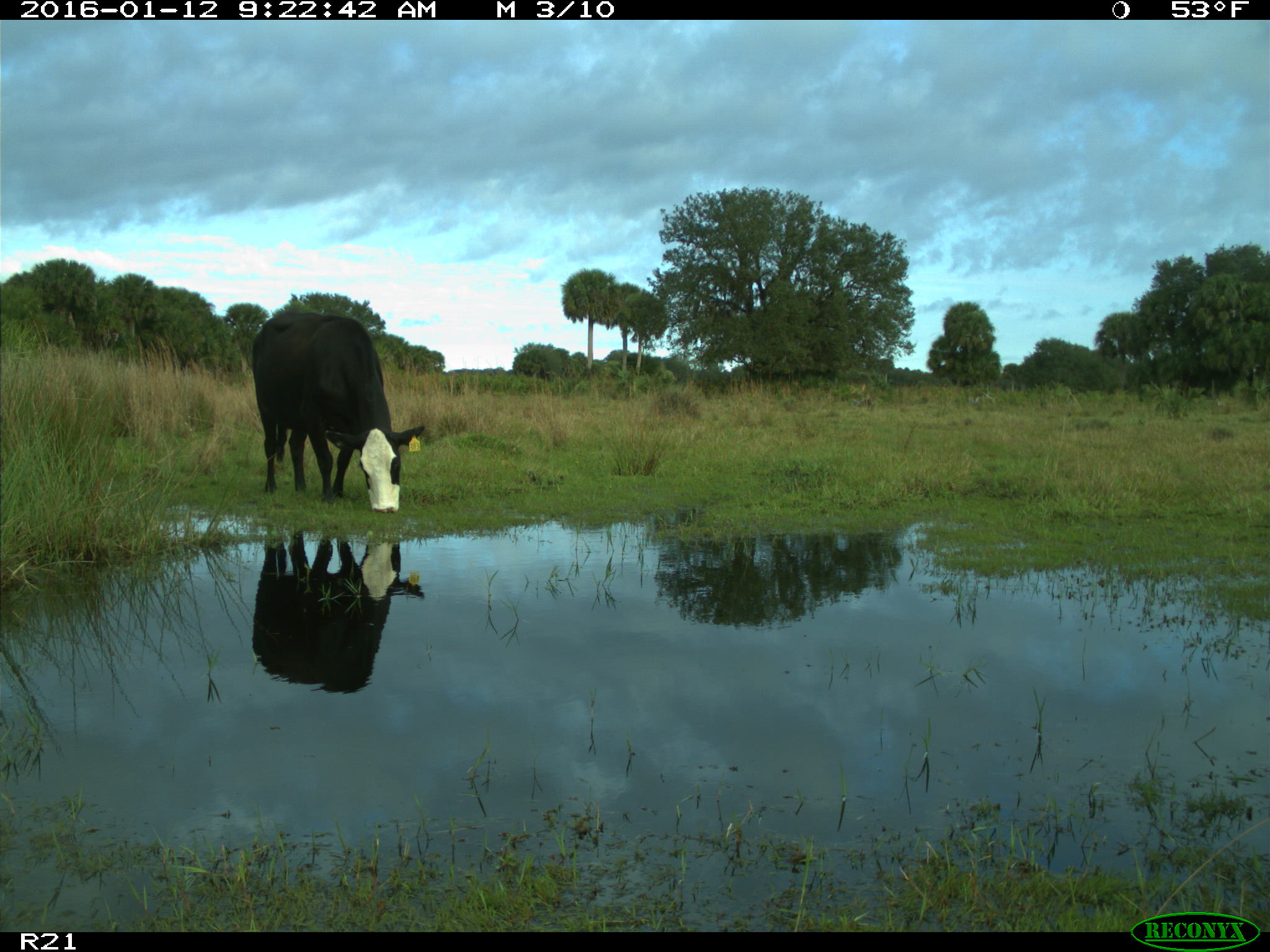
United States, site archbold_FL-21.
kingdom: Animalia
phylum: Chordata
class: Mammalia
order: Artiodactyla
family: Bovidae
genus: Bos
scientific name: Bos taurus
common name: domestic cow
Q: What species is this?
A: Bos taurus (domestic cow).